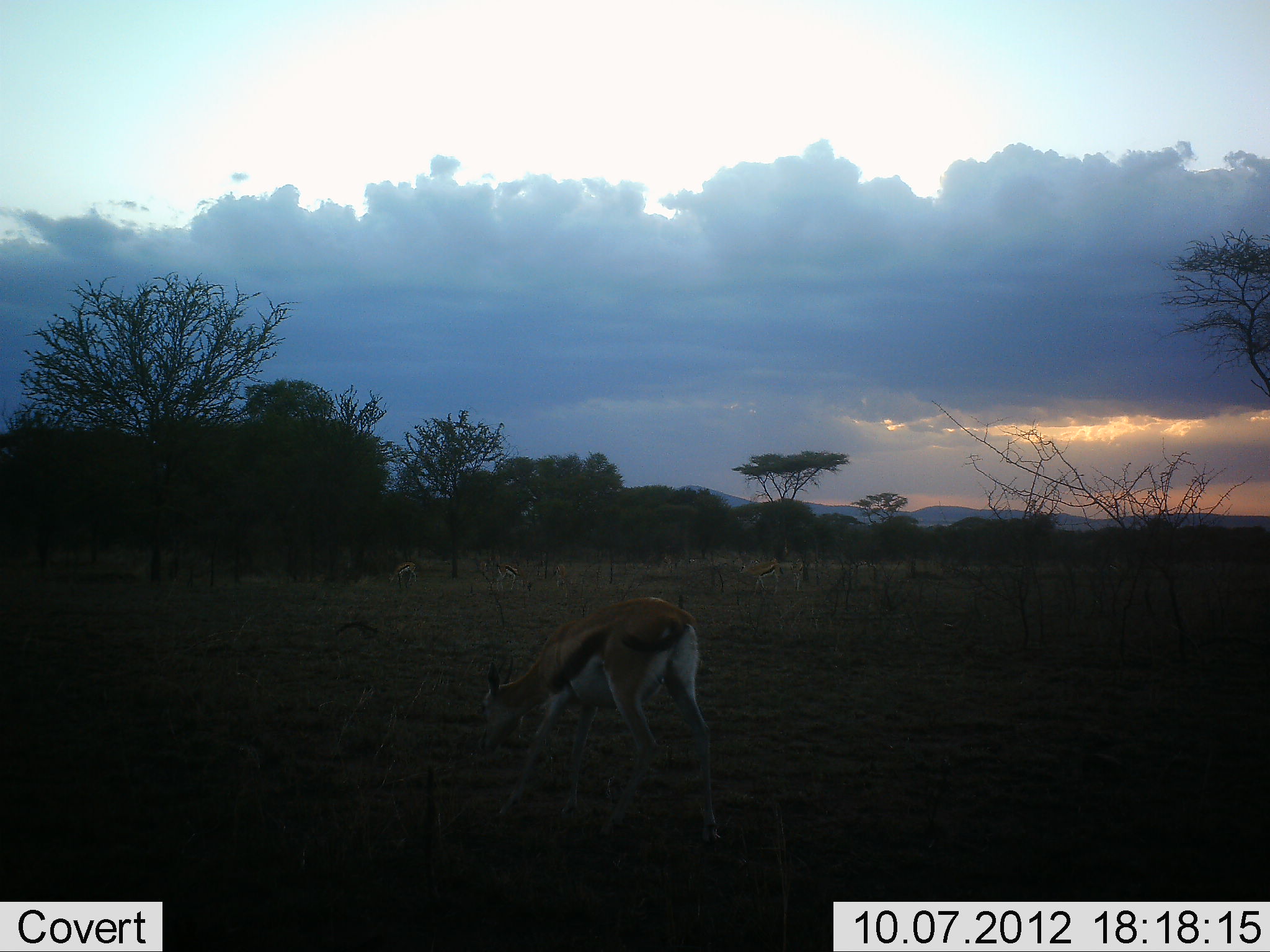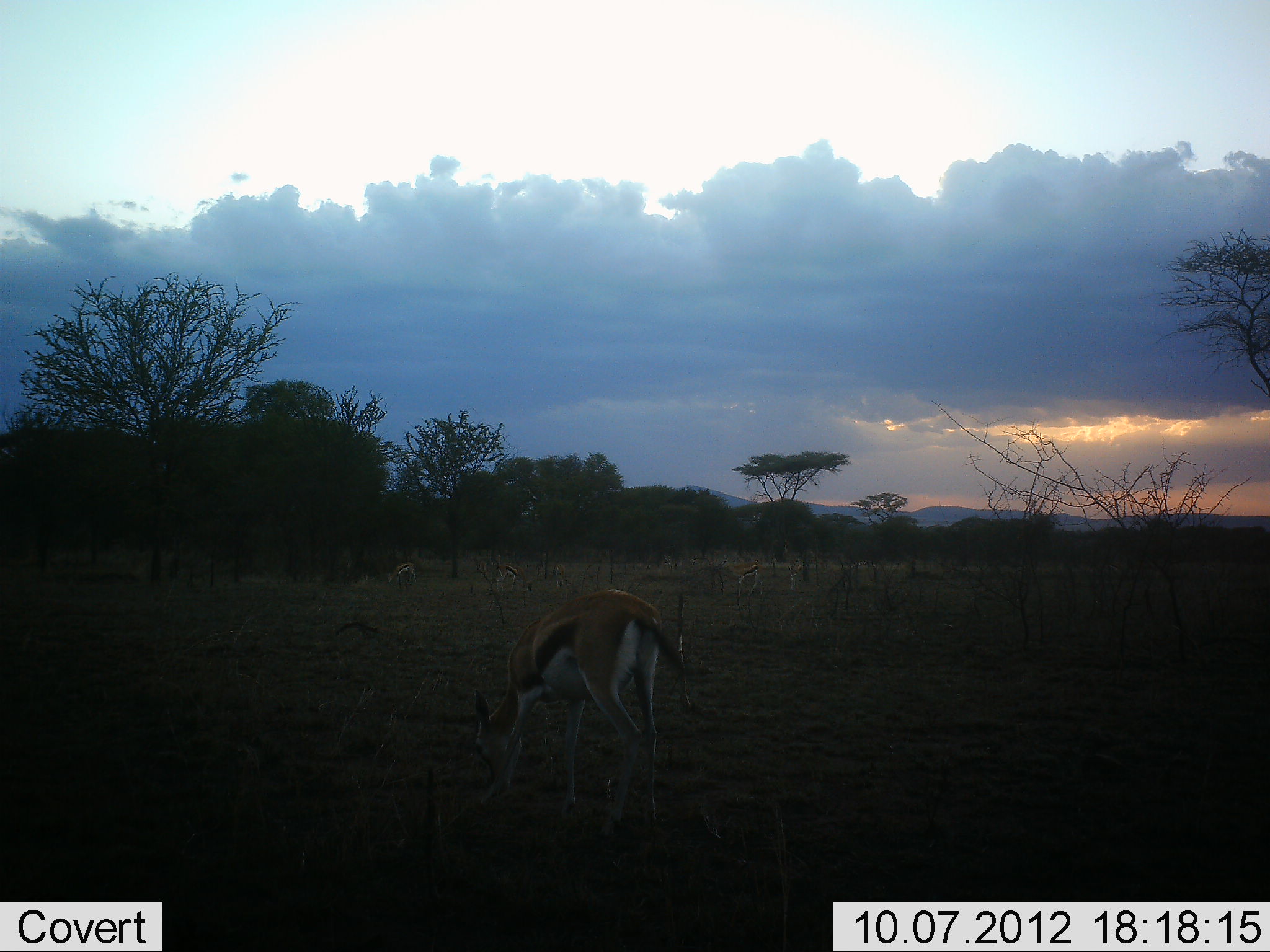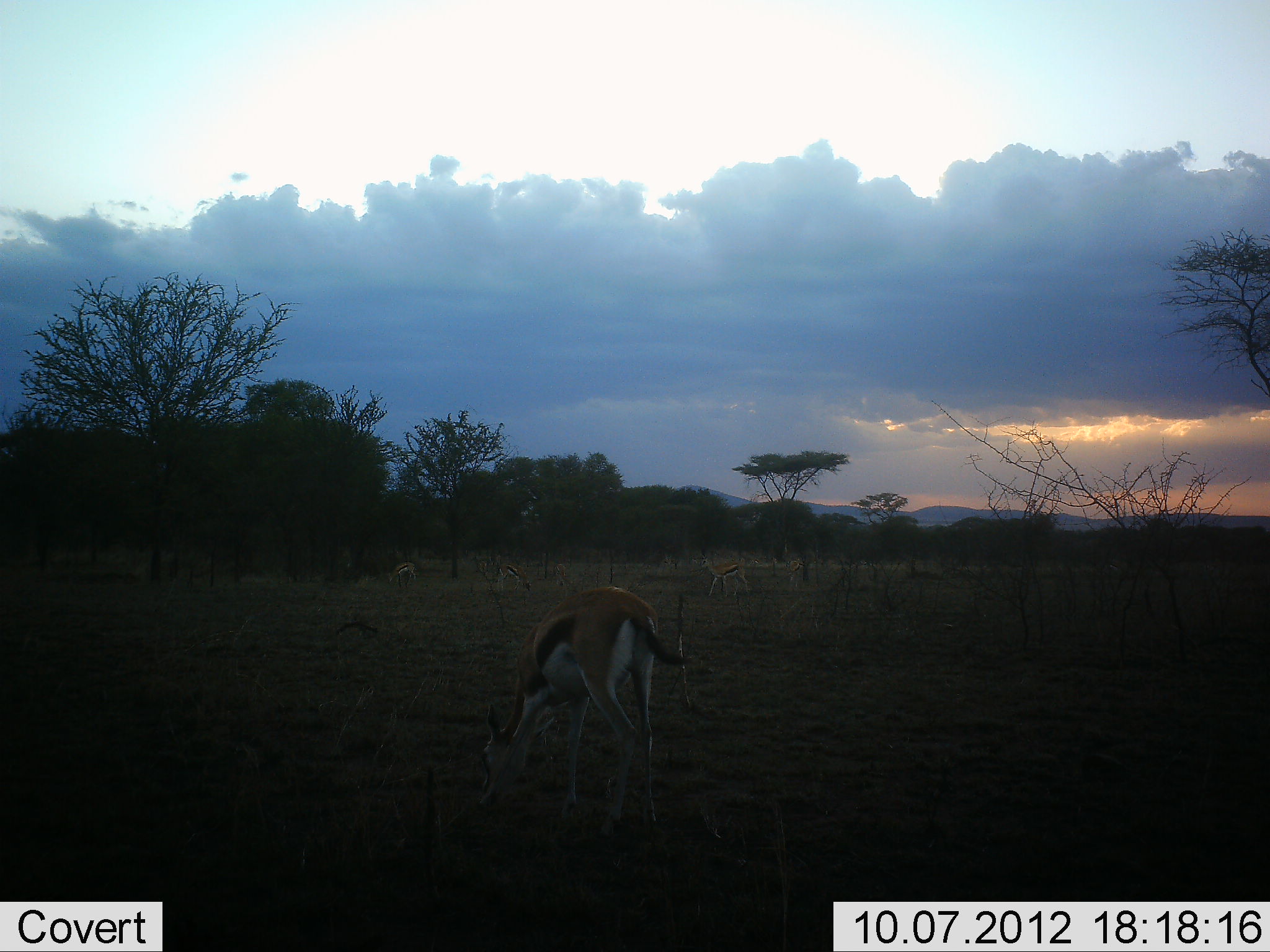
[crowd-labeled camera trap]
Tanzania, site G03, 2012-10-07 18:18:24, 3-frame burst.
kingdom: Animalia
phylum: Chordata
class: Mammalia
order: Artiodactyla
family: Bovidae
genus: Eudorcas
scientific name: Eudorcas thomsonii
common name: thomson's gazelle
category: gazellethomsons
Gazellethomsons (thomson's gazelle) (Eudorcas thomsonii), count 4. Behavior (volunteer vote fractions): standing 20%, resting 0%, moving 40%, interacting 0%. Young present (vote fraction): 0%. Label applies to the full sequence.